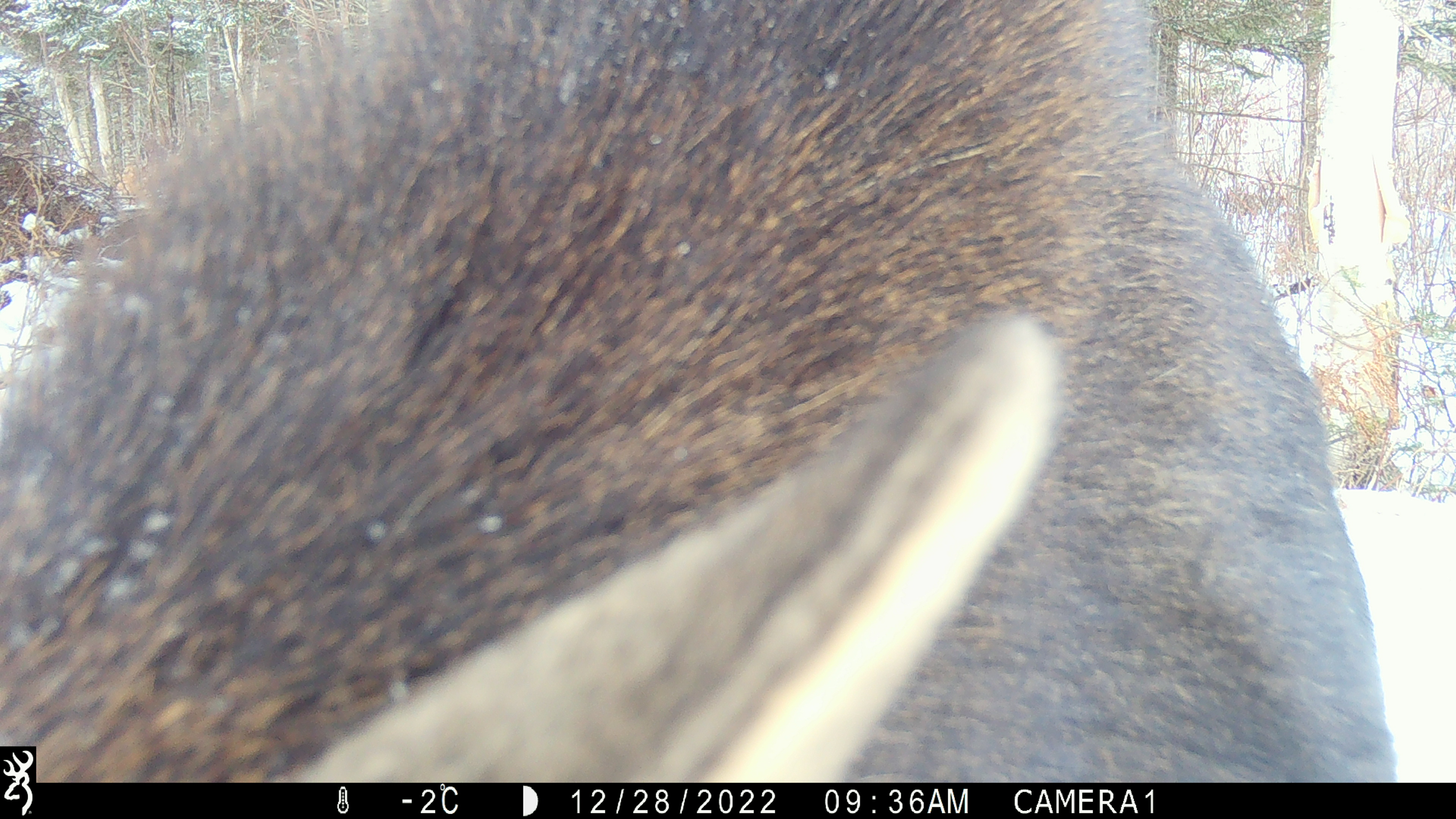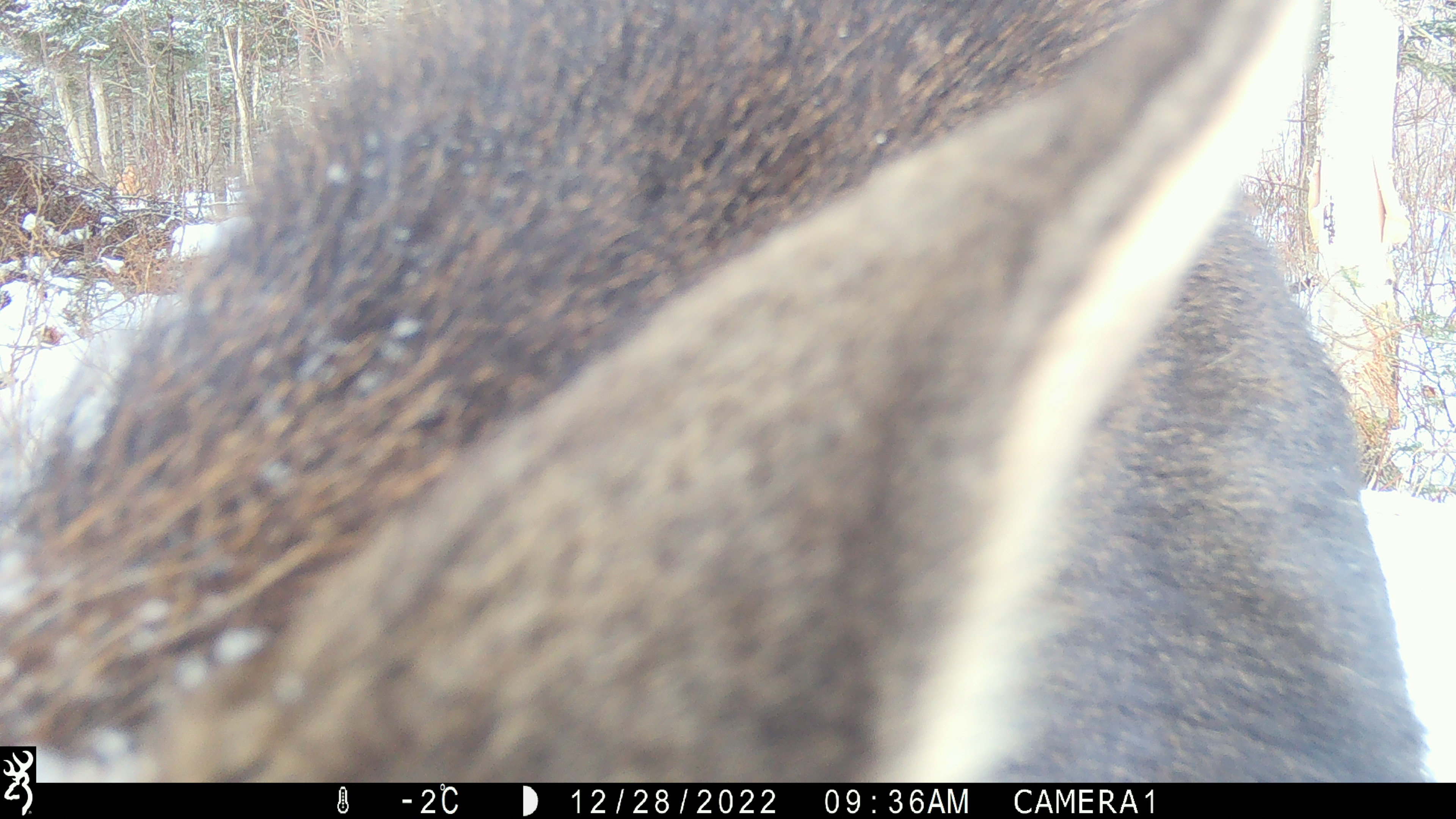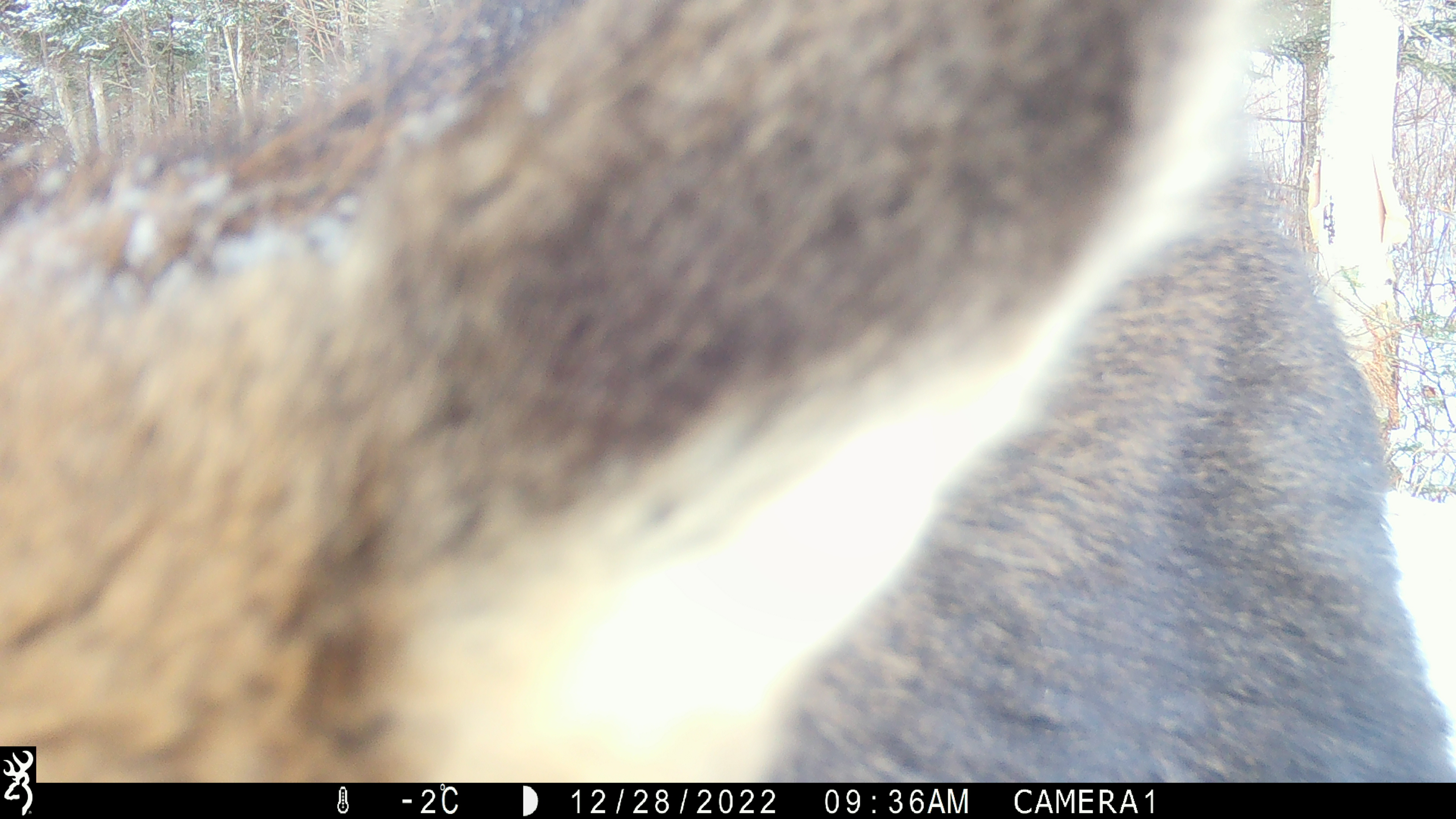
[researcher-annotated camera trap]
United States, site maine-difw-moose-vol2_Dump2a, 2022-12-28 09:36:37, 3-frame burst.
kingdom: Animalia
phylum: Chordata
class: Mammalia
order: Artiodactyla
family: Cervidae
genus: Alces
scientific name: Alces alces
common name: moose